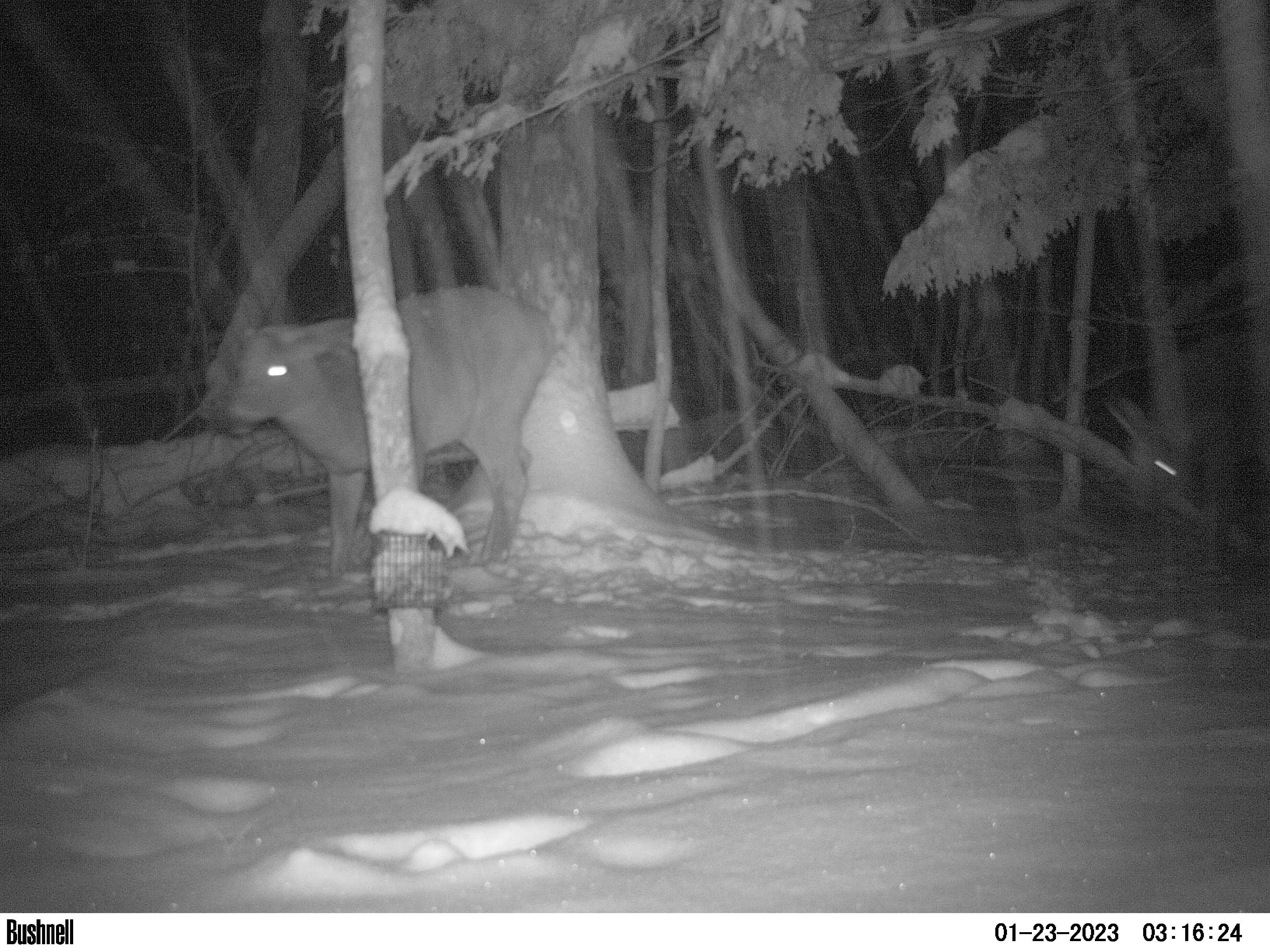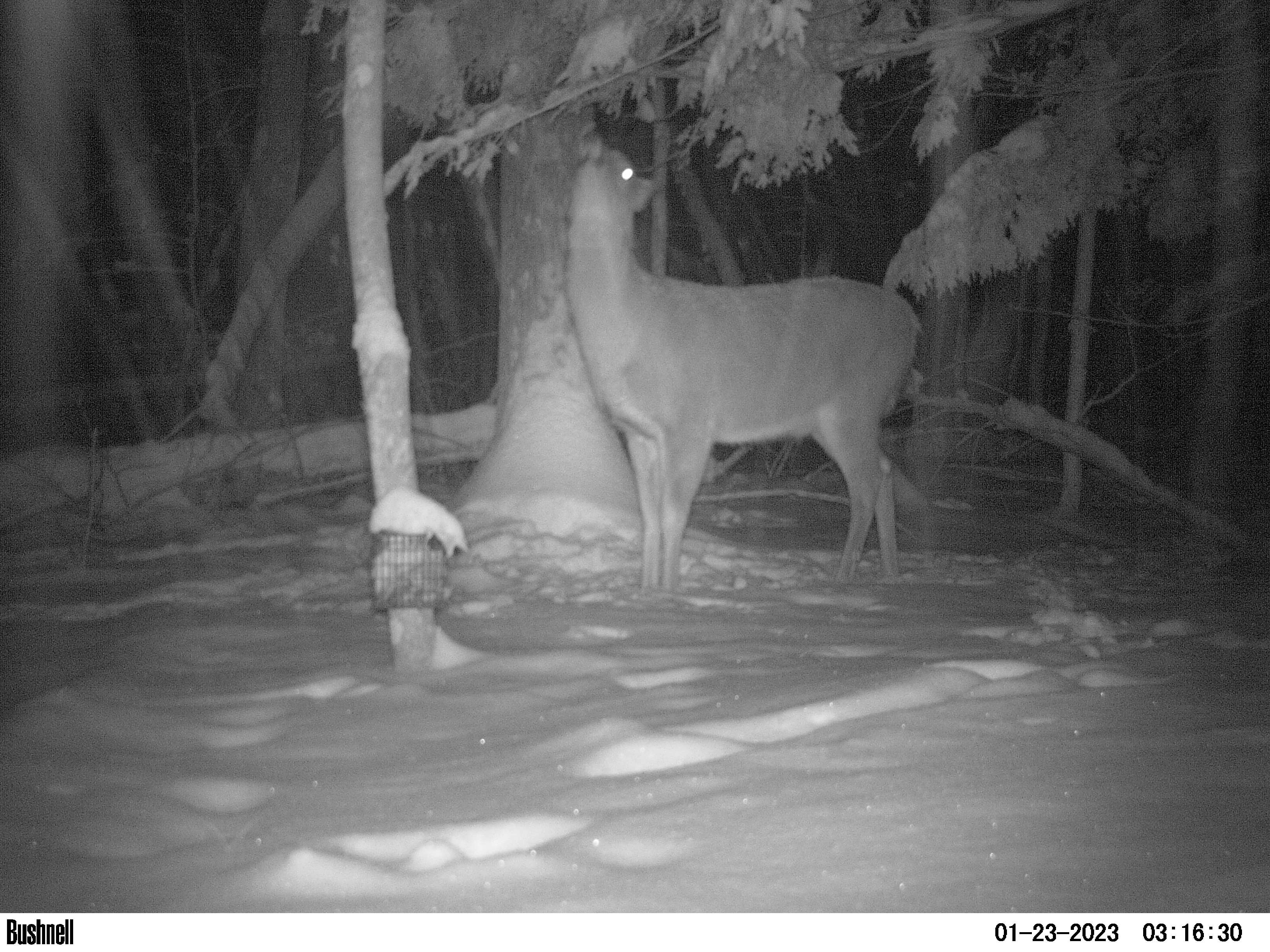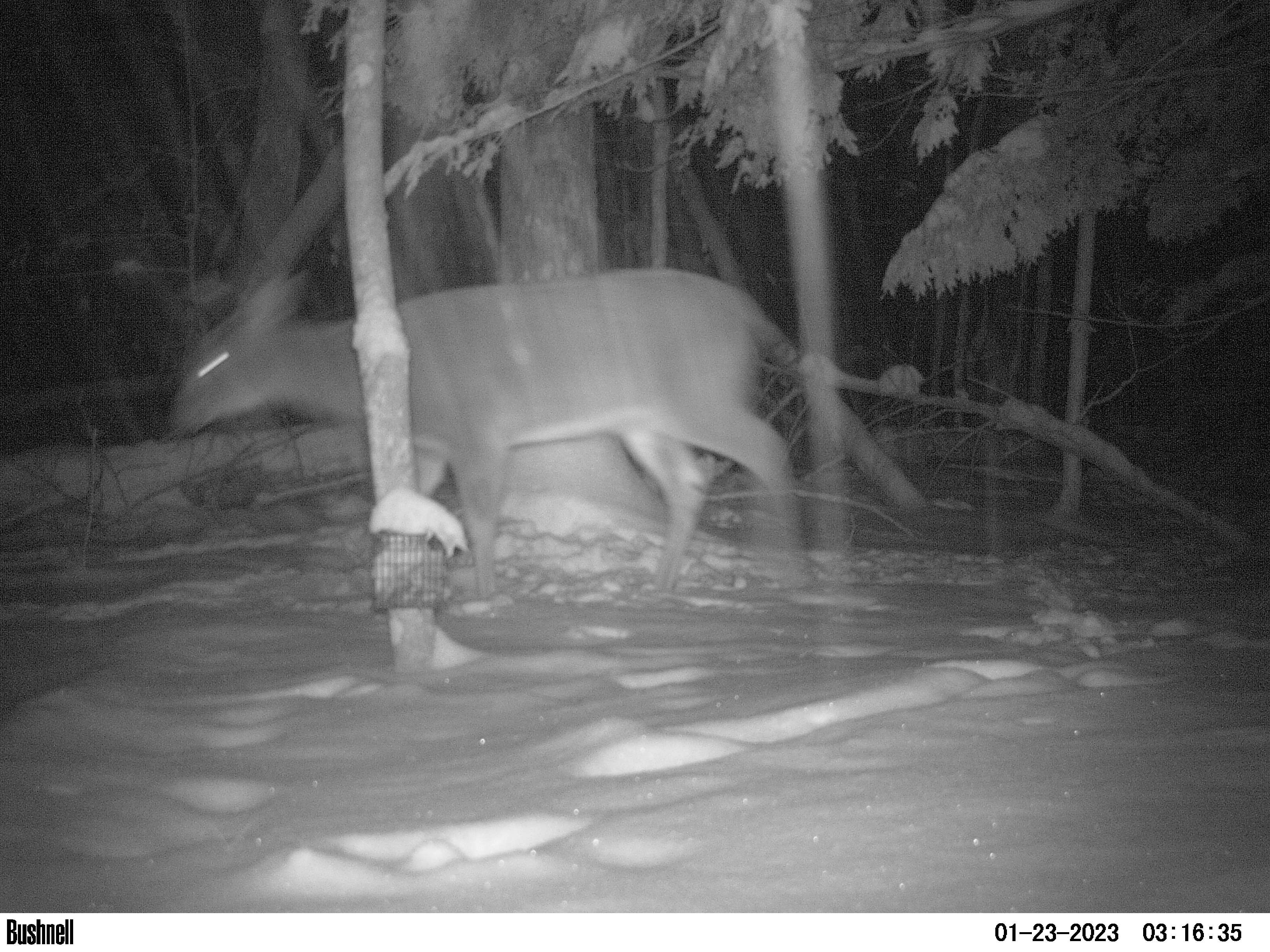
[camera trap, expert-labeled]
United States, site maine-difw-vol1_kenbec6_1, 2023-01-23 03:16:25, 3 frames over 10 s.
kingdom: Animalia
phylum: Chordata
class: Mammalia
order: Artiodactyla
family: Cervidae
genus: Odocoileus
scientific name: Odocoileus virginianus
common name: white-tailed deer